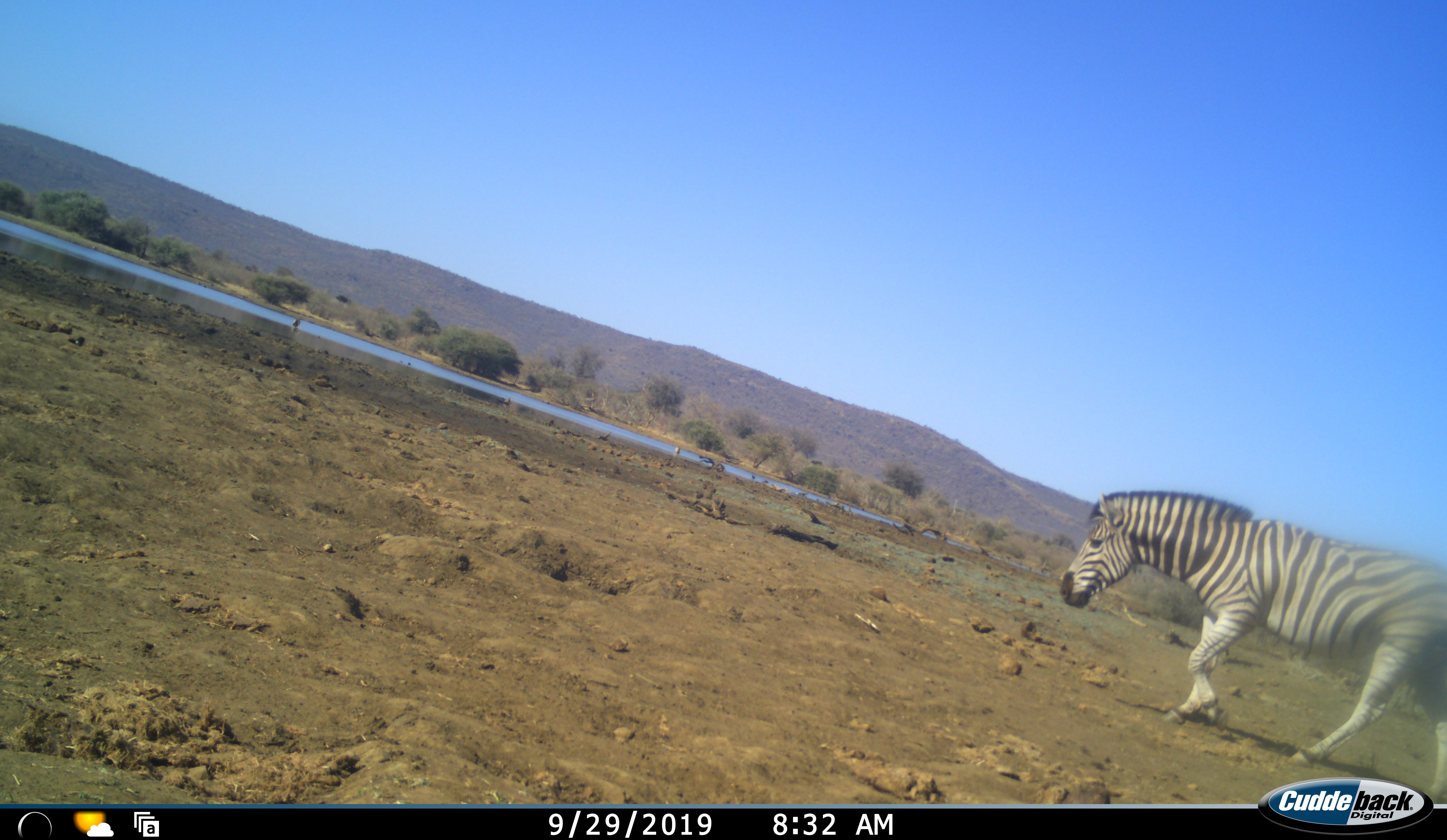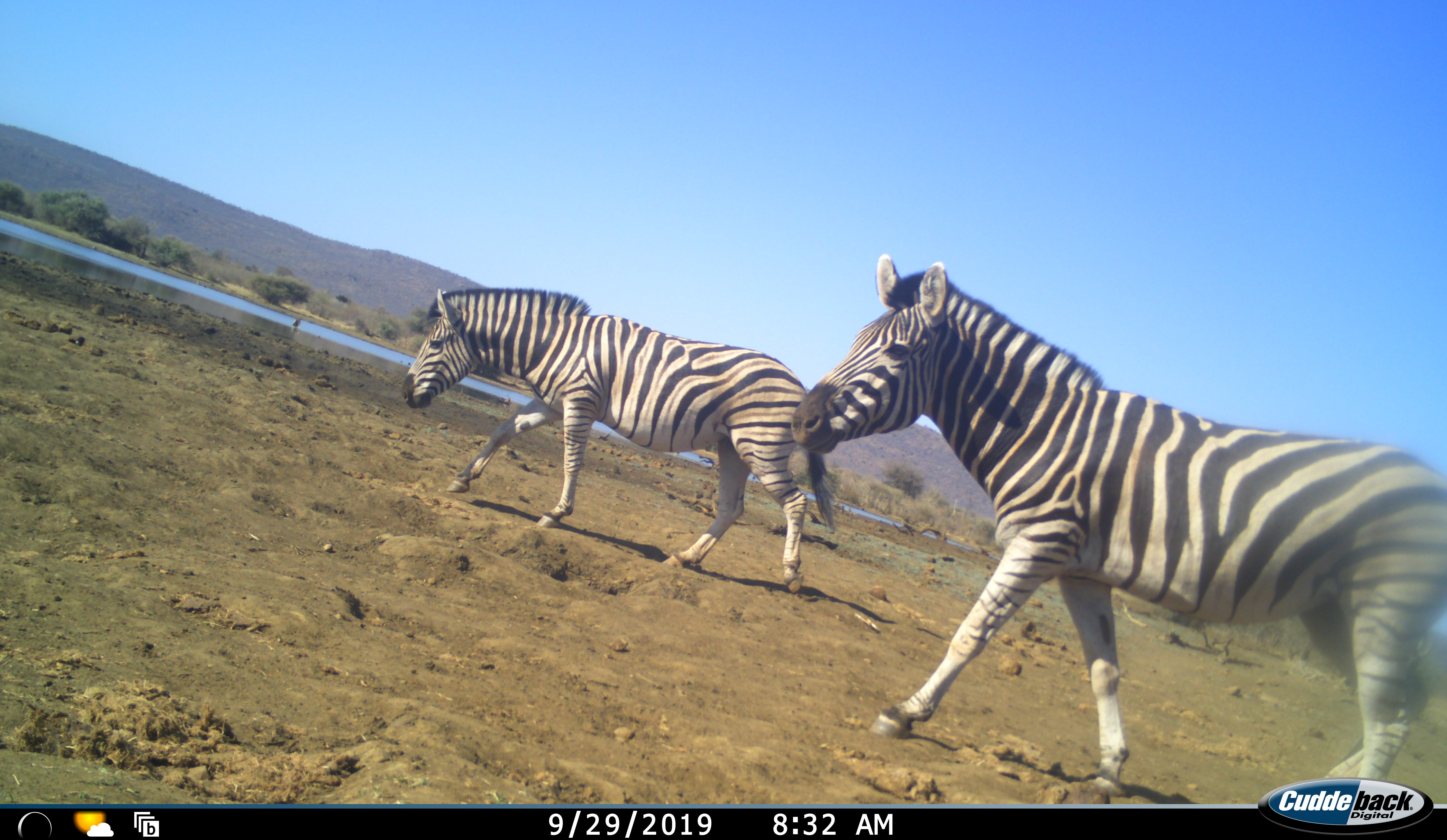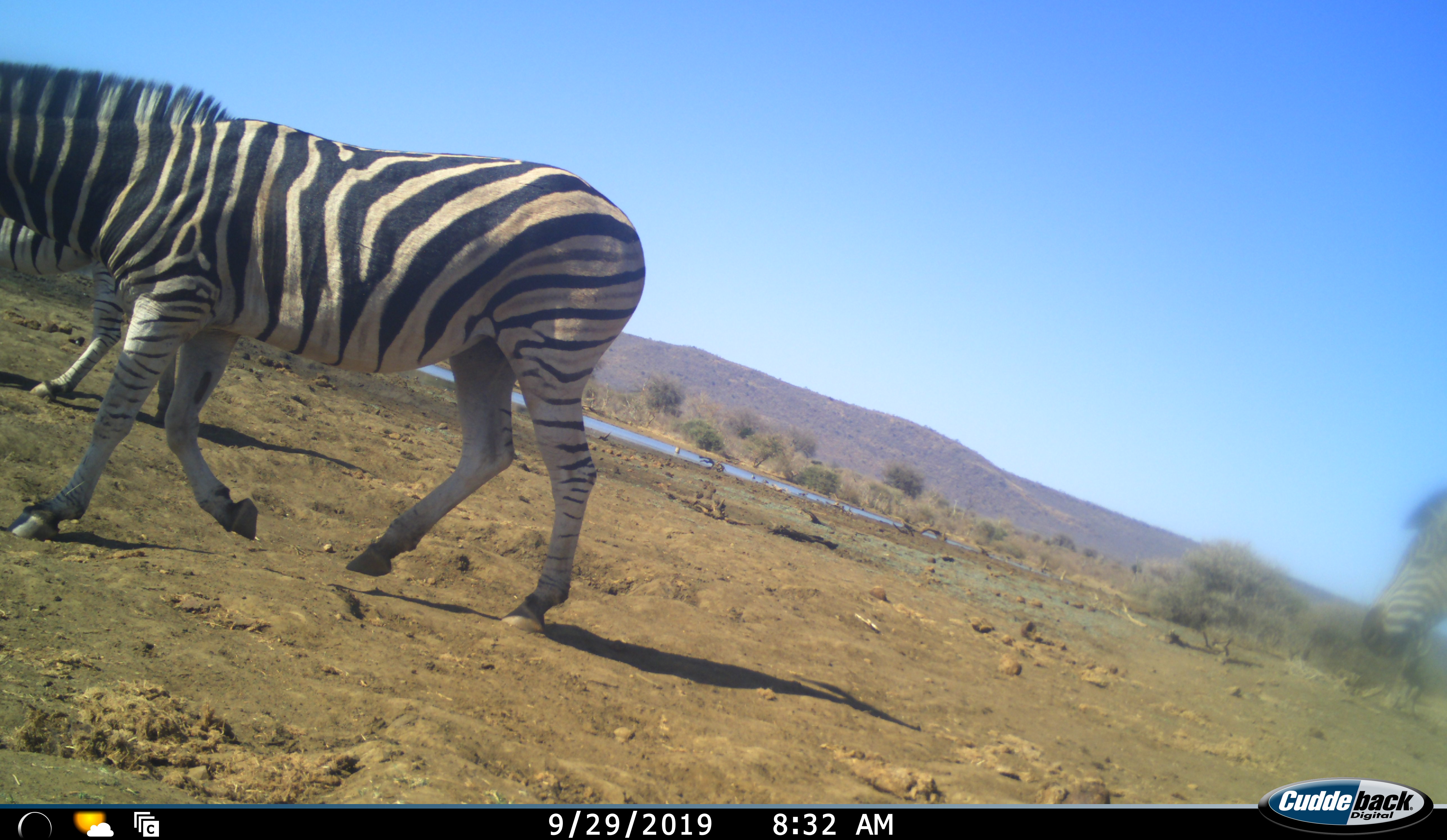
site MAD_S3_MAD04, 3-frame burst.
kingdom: Animalia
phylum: Chordata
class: Mammalia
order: Perissodactyla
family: Equidae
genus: Equus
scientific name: Equus quagga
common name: plains zebra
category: zebraplains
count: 3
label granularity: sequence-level